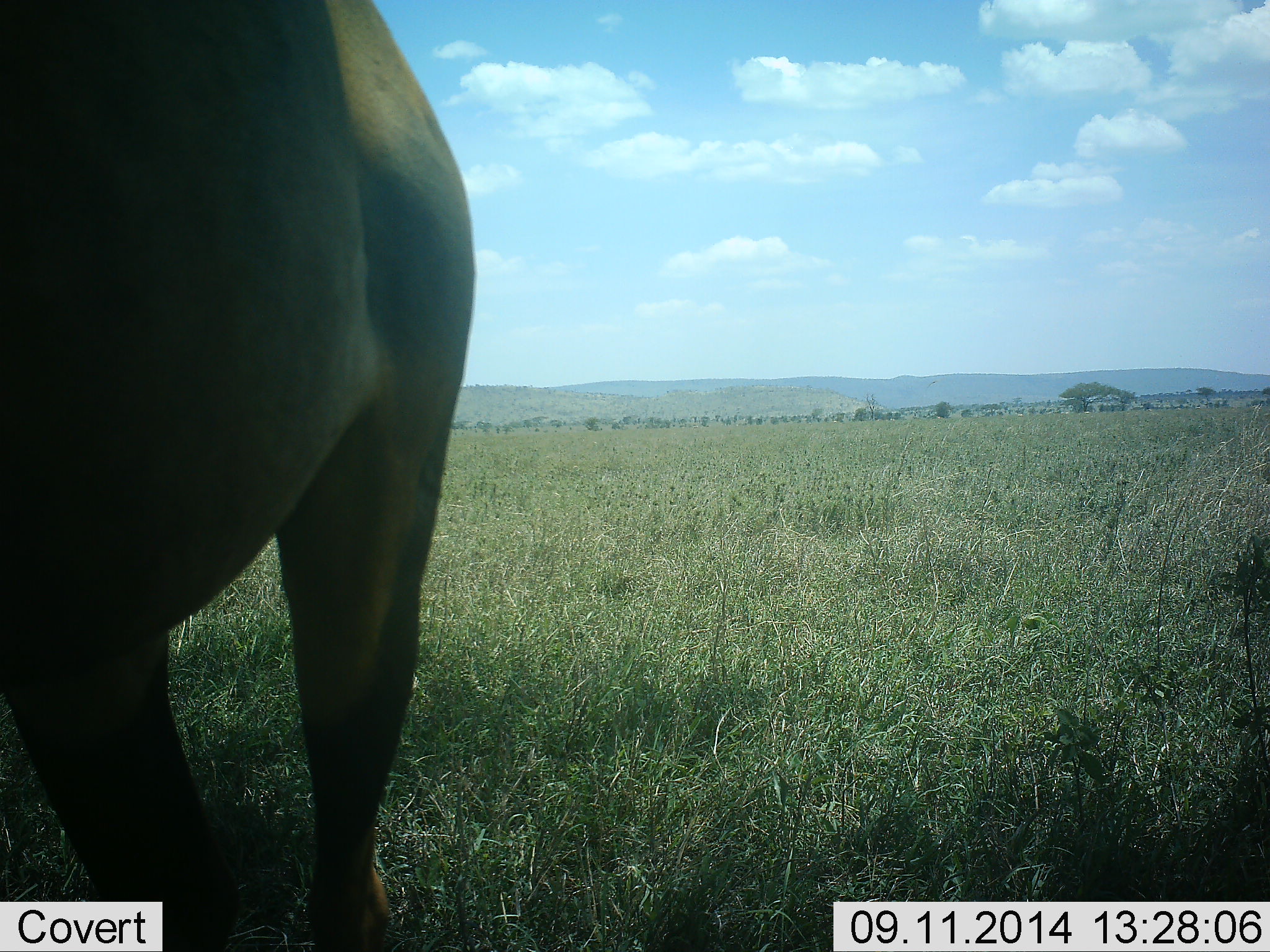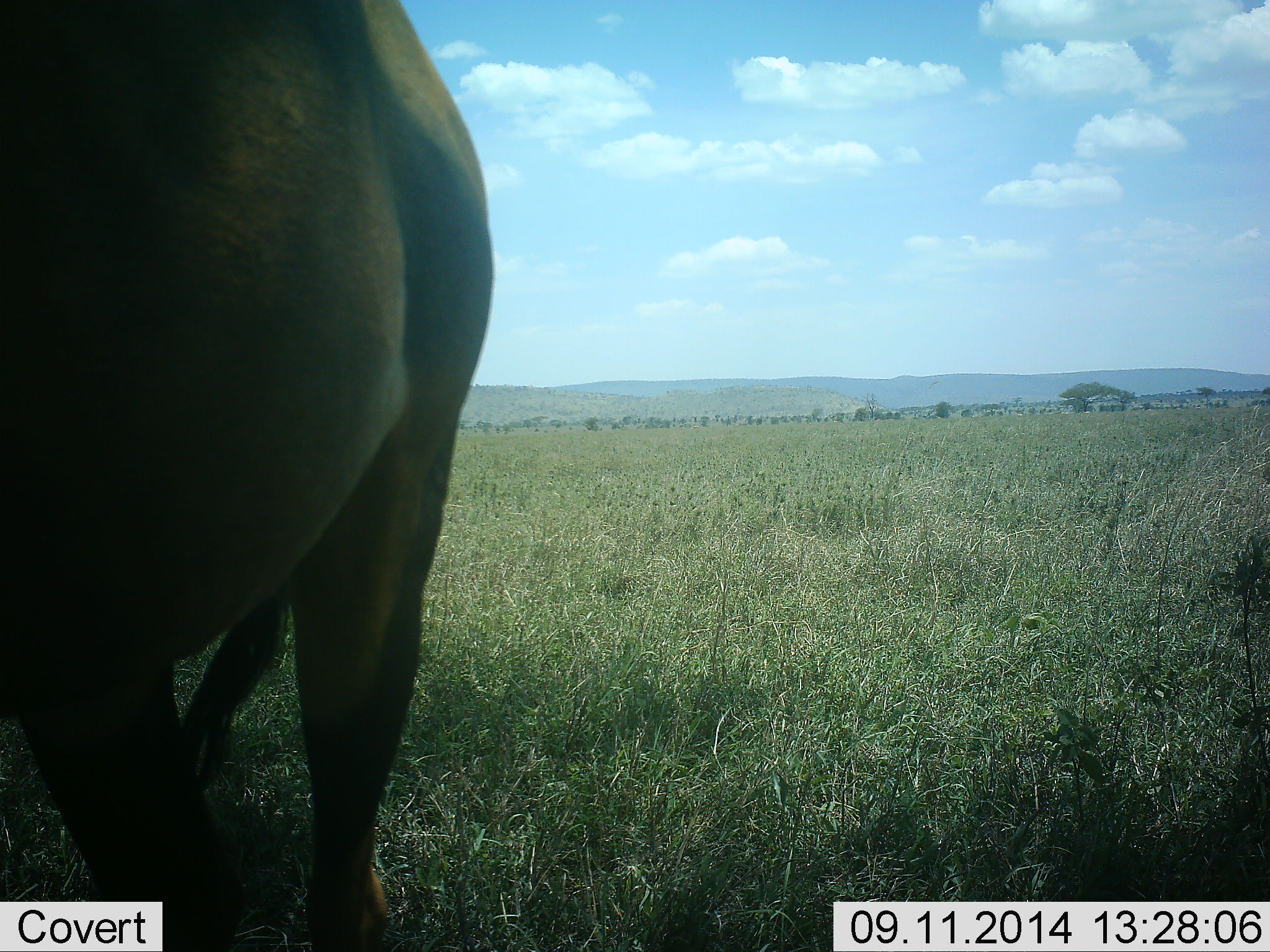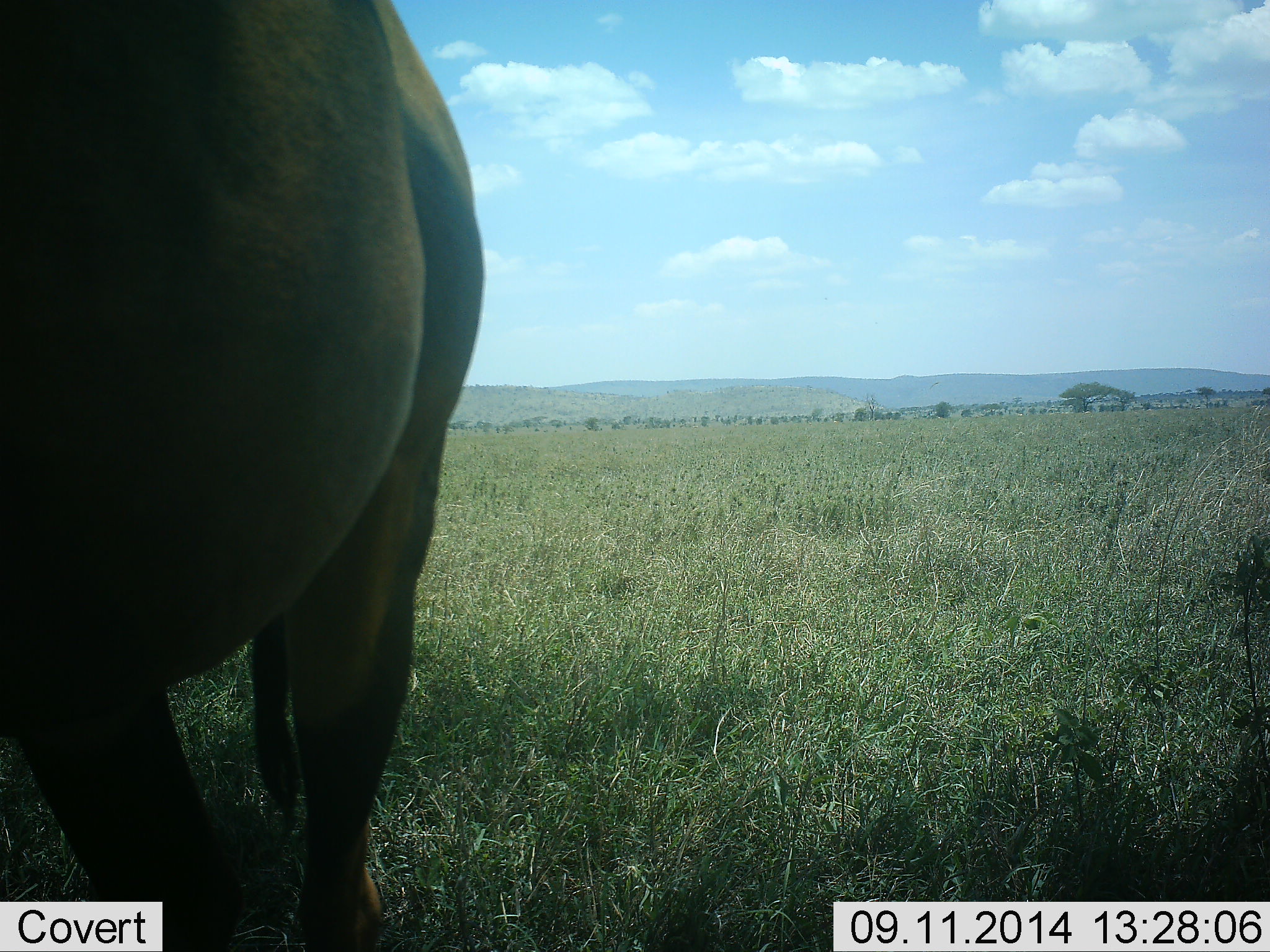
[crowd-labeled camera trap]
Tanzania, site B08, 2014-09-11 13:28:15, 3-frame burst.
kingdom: Animalia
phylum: Chordata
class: Mammalia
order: Artiodactyla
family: Bovidae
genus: Connochaetes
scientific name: Connochaetes taurinus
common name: blue wildebeest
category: wildebeest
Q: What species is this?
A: Wildebeest (blue wildebeest) (Connochaetes taurinus).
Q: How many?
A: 1.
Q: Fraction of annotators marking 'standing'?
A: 100%.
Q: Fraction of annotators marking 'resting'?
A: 0%.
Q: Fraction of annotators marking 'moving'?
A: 0%.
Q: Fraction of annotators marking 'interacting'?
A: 0%.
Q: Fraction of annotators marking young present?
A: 0%.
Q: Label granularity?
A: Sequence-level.